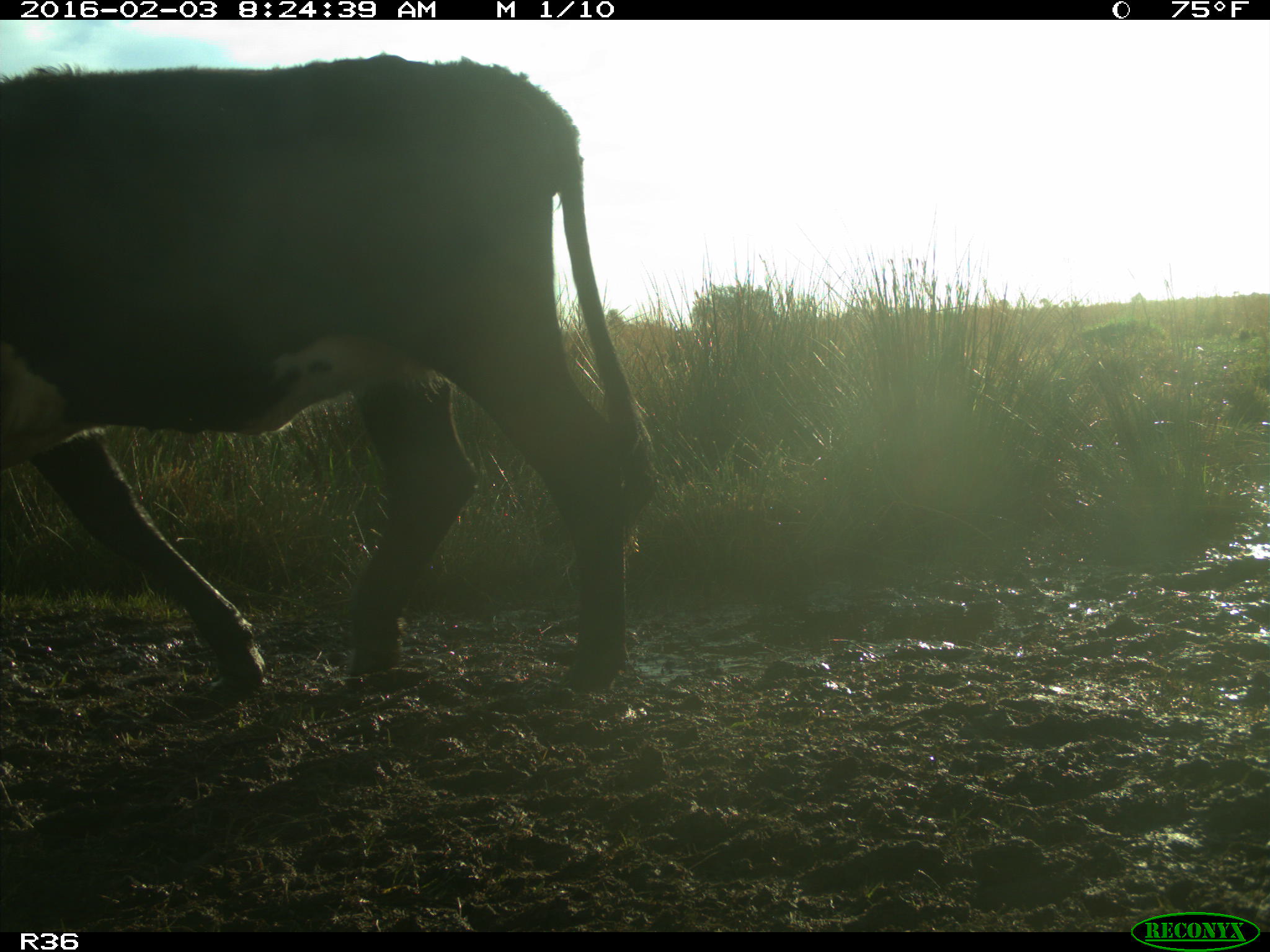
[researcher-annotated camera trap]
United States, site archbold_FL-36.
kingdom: Animalia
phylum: Chordata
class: Mammalia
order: Artiodactyla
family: Bovidae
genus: Bos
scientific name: Bos taurus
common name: domestic cow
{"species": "Bos taurus (domestic cow)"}